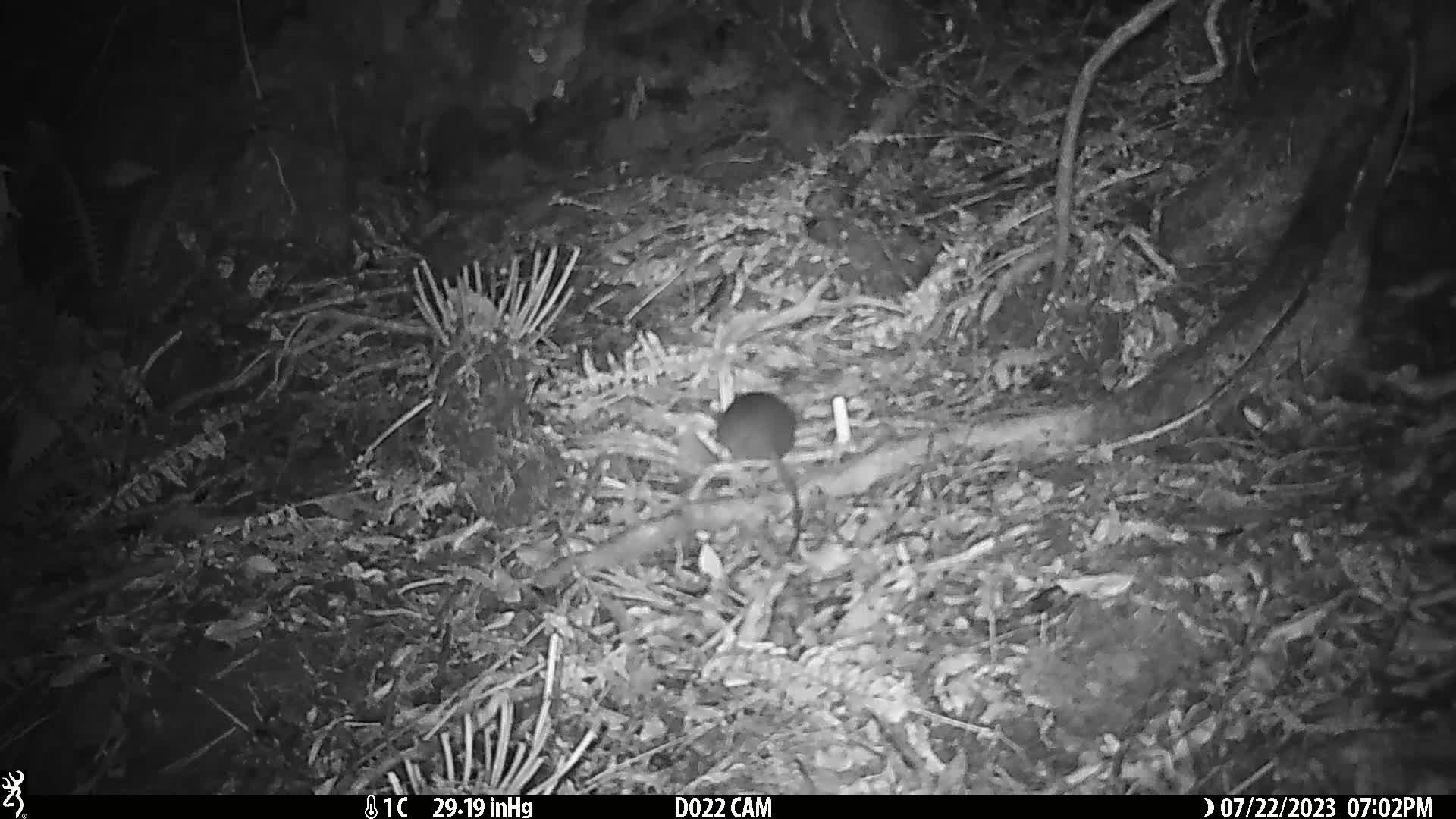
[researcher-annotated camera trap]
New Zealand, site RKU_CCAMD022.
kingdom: Animalia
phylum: Chordata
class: Mammalia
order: Rodentia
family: Muridae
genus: Rattus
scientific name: Rattus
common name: rat